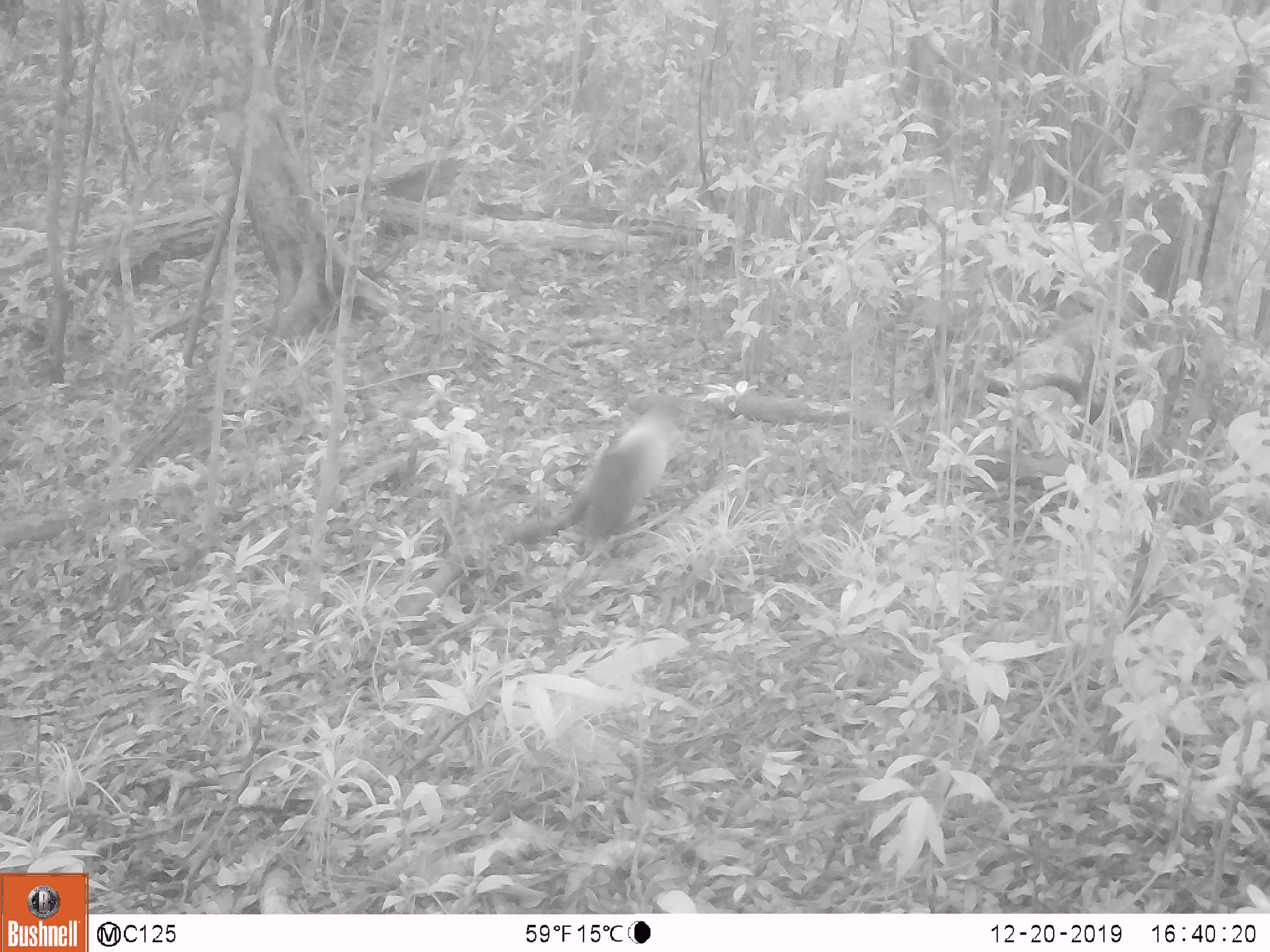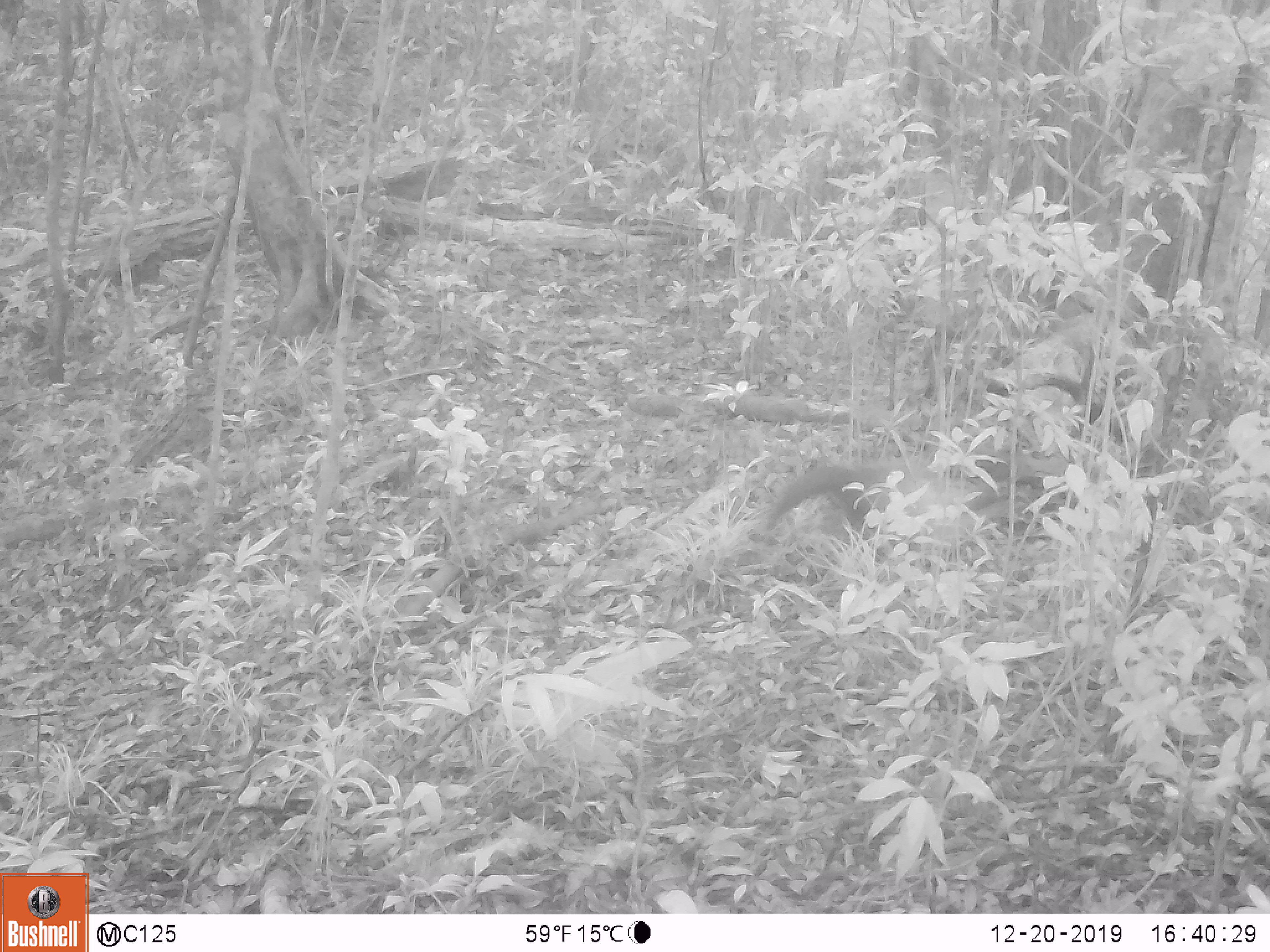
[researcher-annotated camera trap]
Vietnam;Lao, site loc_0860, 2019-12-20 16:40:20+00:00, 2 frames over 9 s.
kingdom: Animalia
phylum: Chordata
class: Mammalia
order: Carnivora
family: Mustelidae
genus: Martes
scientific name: Martes flavigula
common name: yellow-throated marten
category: yellow throated marten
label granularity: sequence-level